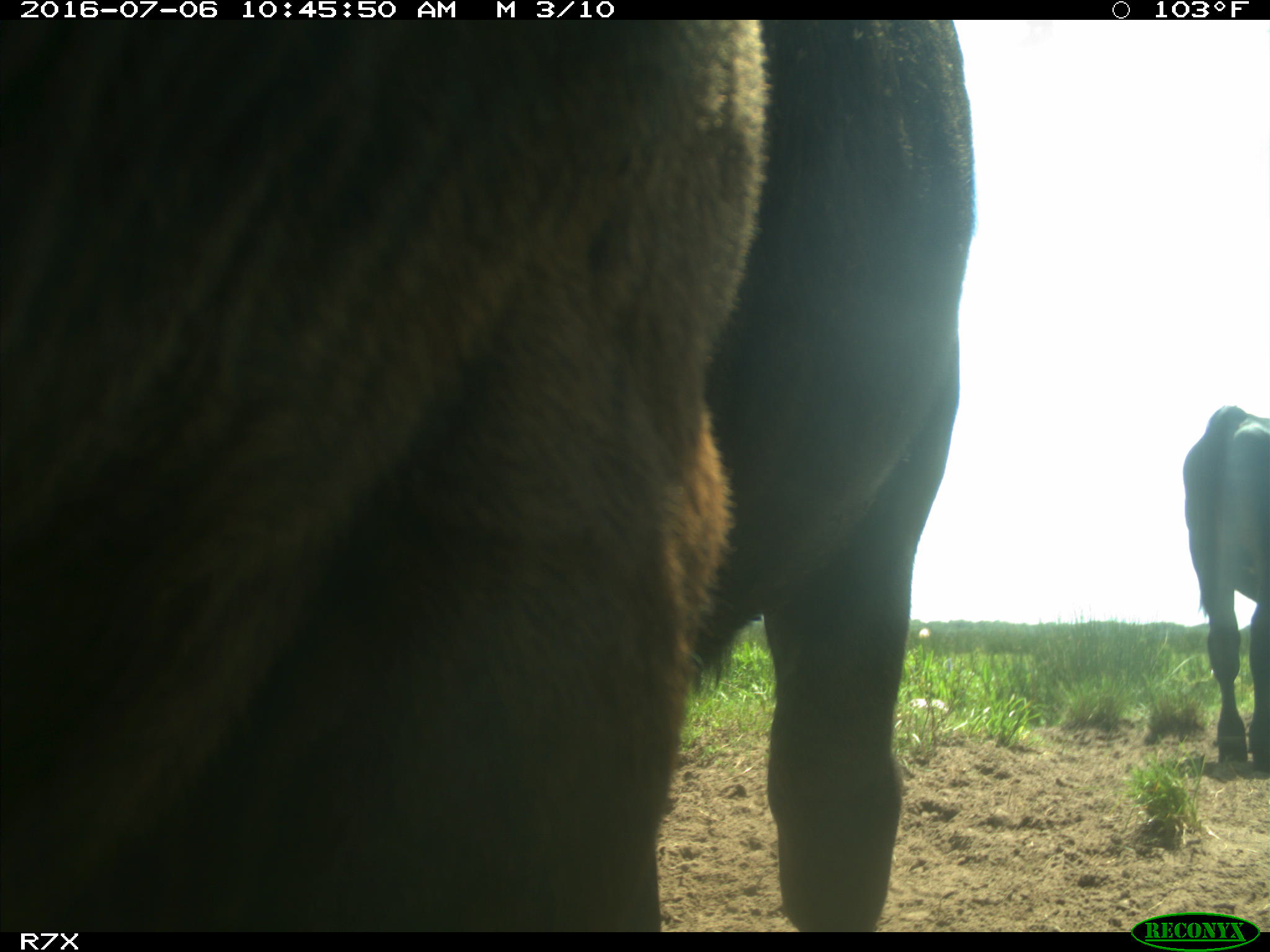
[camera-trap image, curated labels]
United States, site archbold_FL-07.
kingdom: Animalia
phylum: Chordata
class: Mammalia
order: Artiodactyla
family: Bovidae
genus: Bos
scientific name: Bos taurus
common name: domestic cow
Bos taurus (domestic cow).